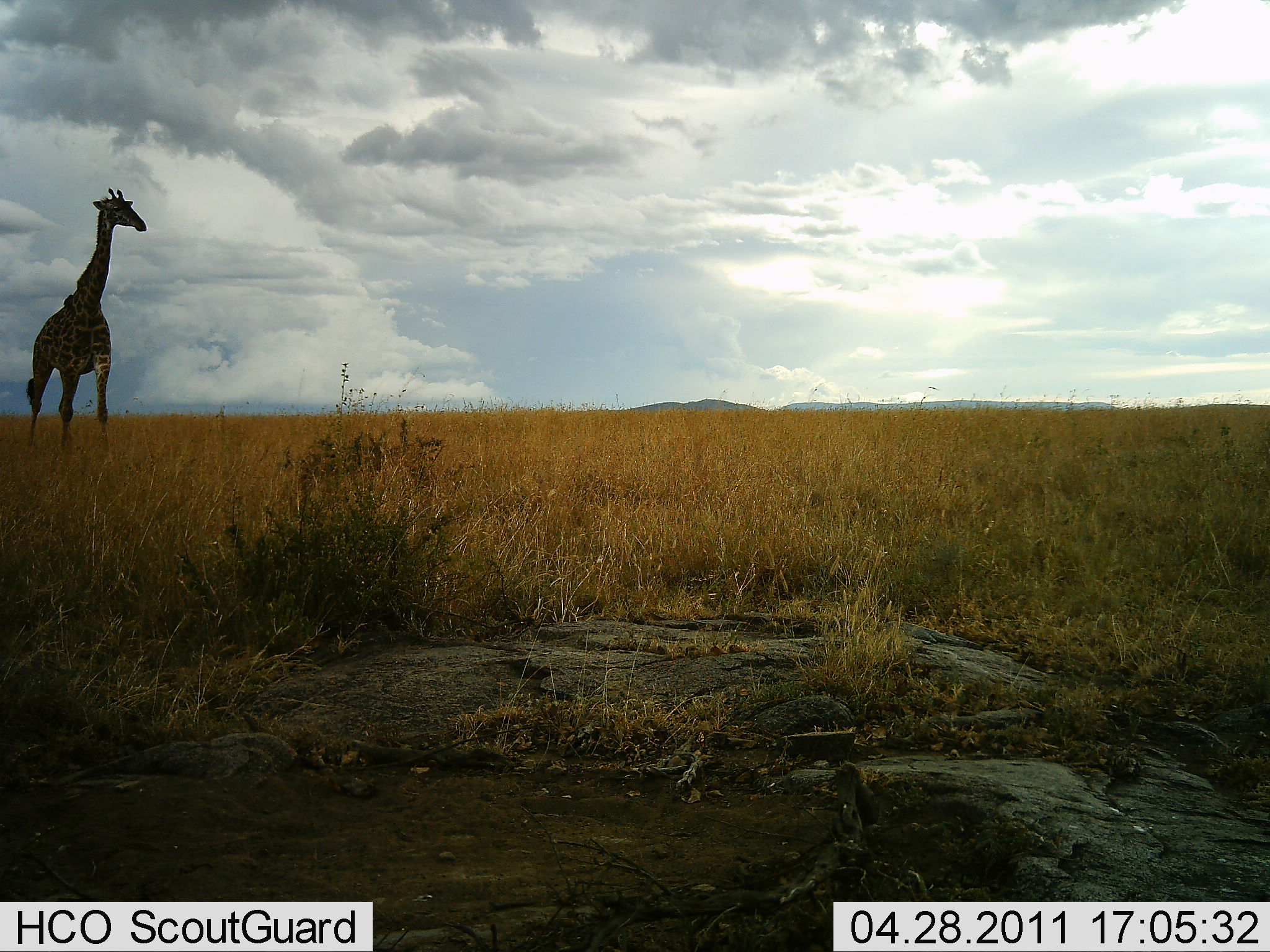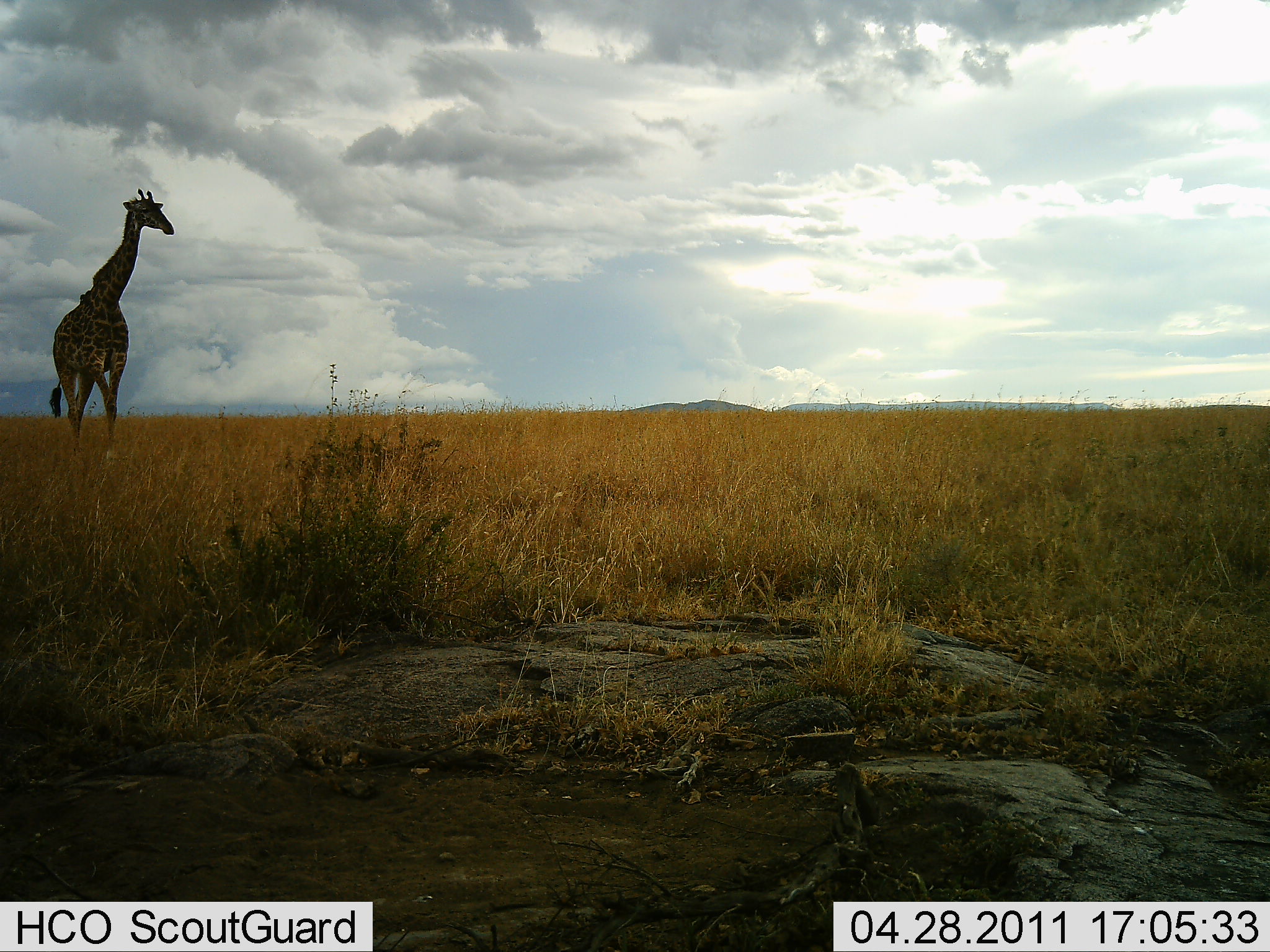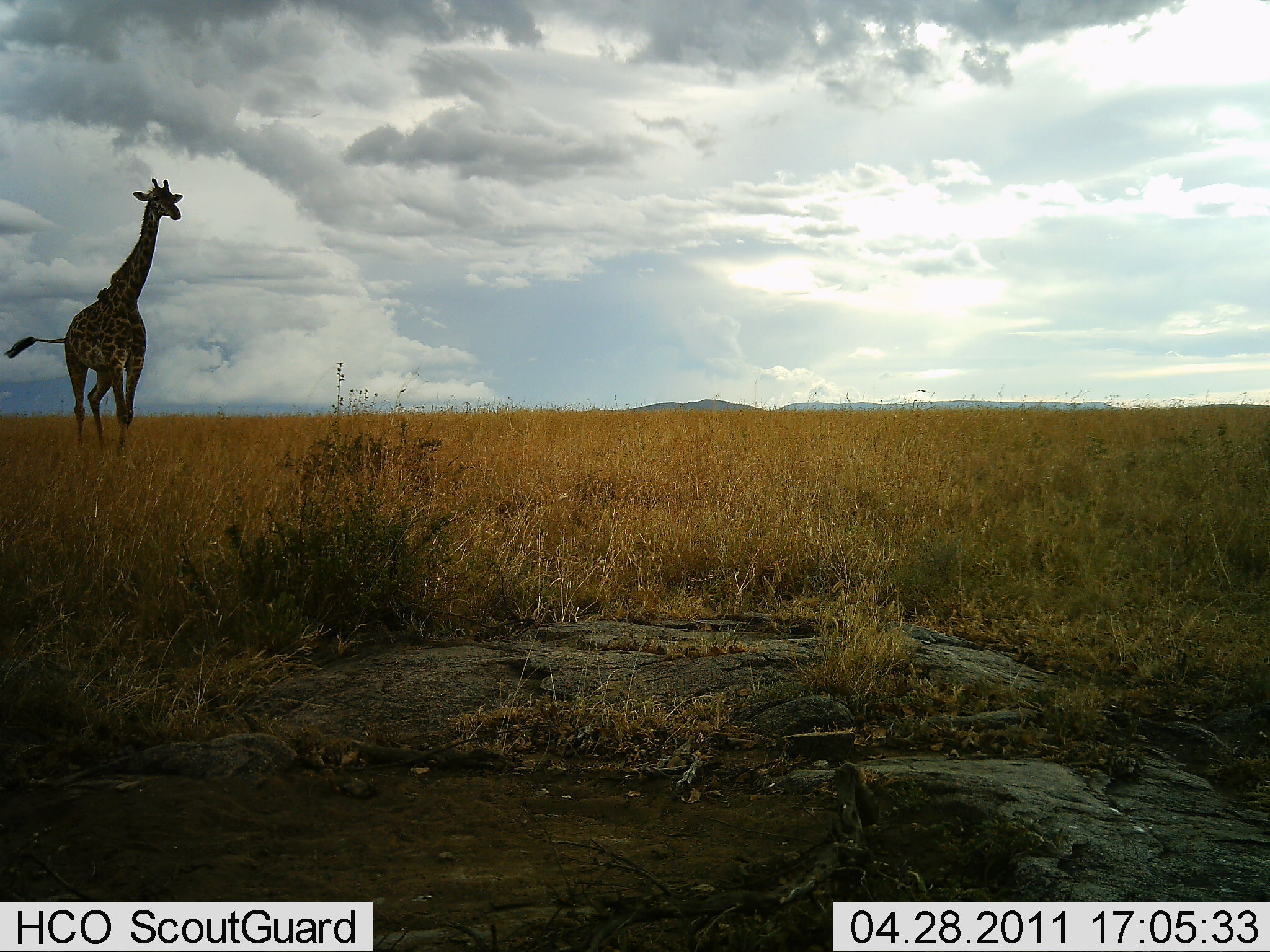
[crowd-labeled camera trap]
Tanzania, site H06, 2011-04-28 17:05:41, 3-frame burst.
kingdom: Animalia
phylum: Chordata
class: Mammalia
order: Artiodactyla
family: Giraffidae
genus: Giraffa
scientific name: Giraffa camelopardalis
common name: giraffe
Giraffe (Giraffa camelopardalis), count 1. Behavior (volunteer vote fractions): standing 0%, resting 0%, moving 100%, interacting 0%. Young present (vote fraction): 0%. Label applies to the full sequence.